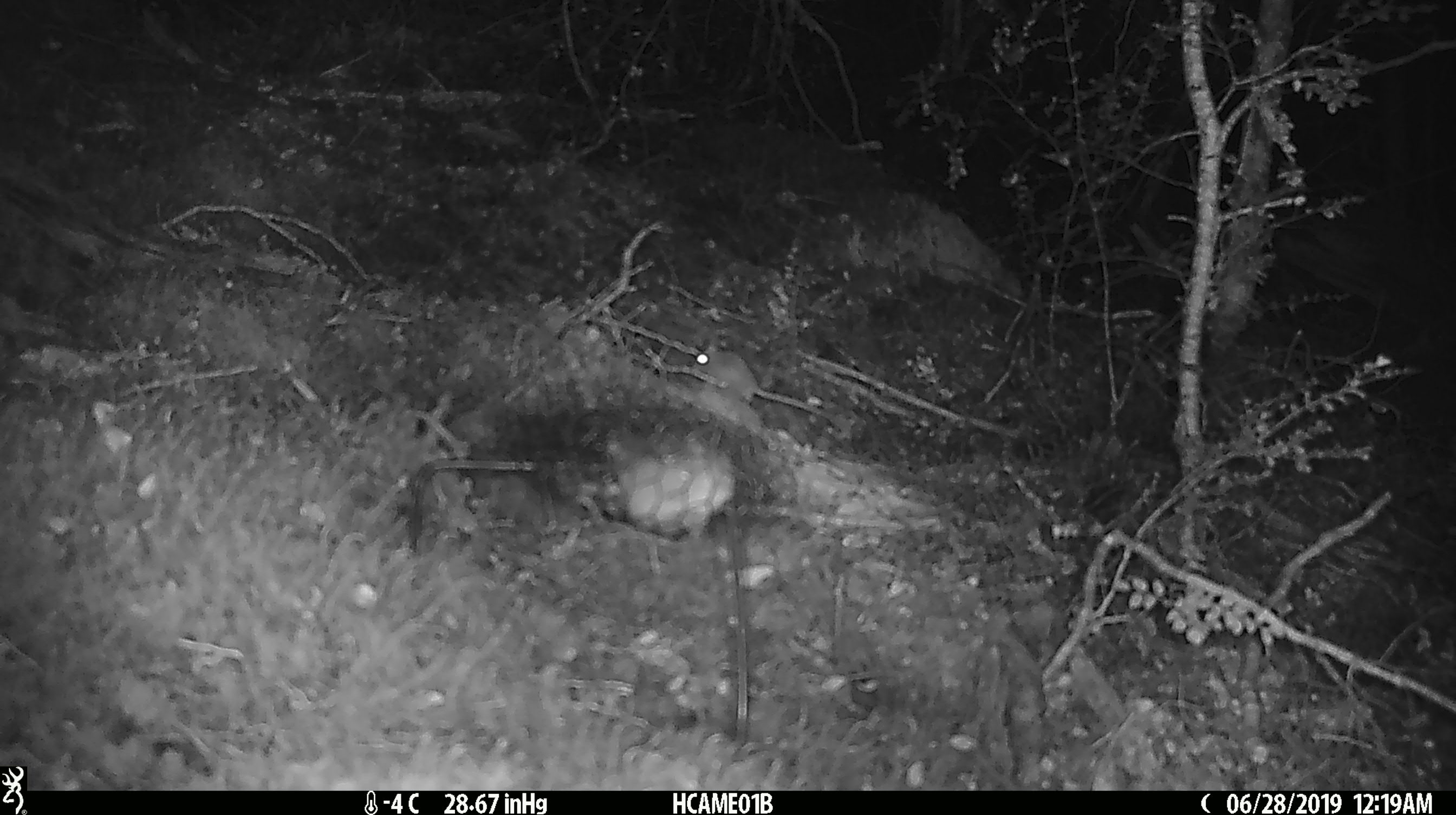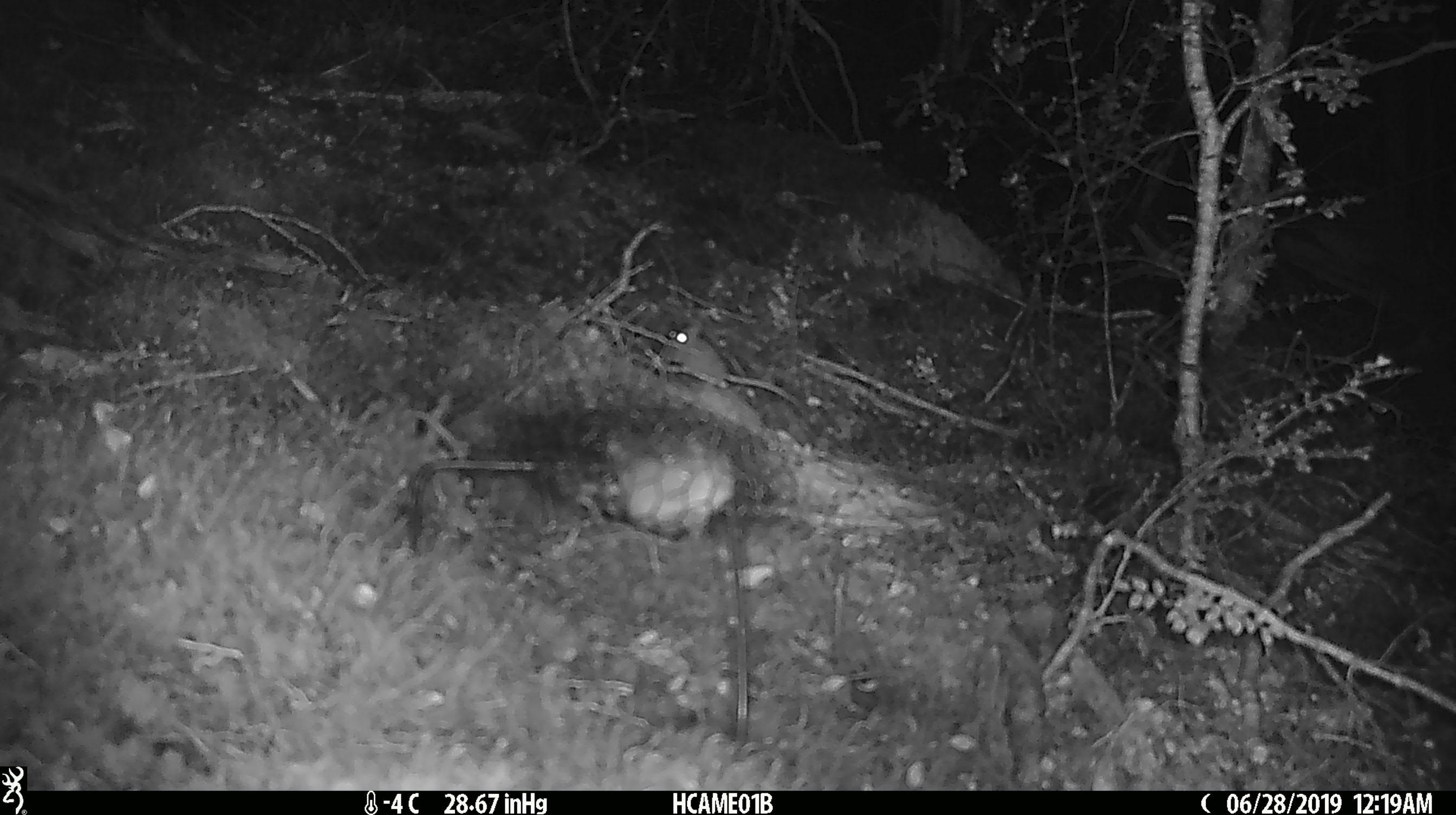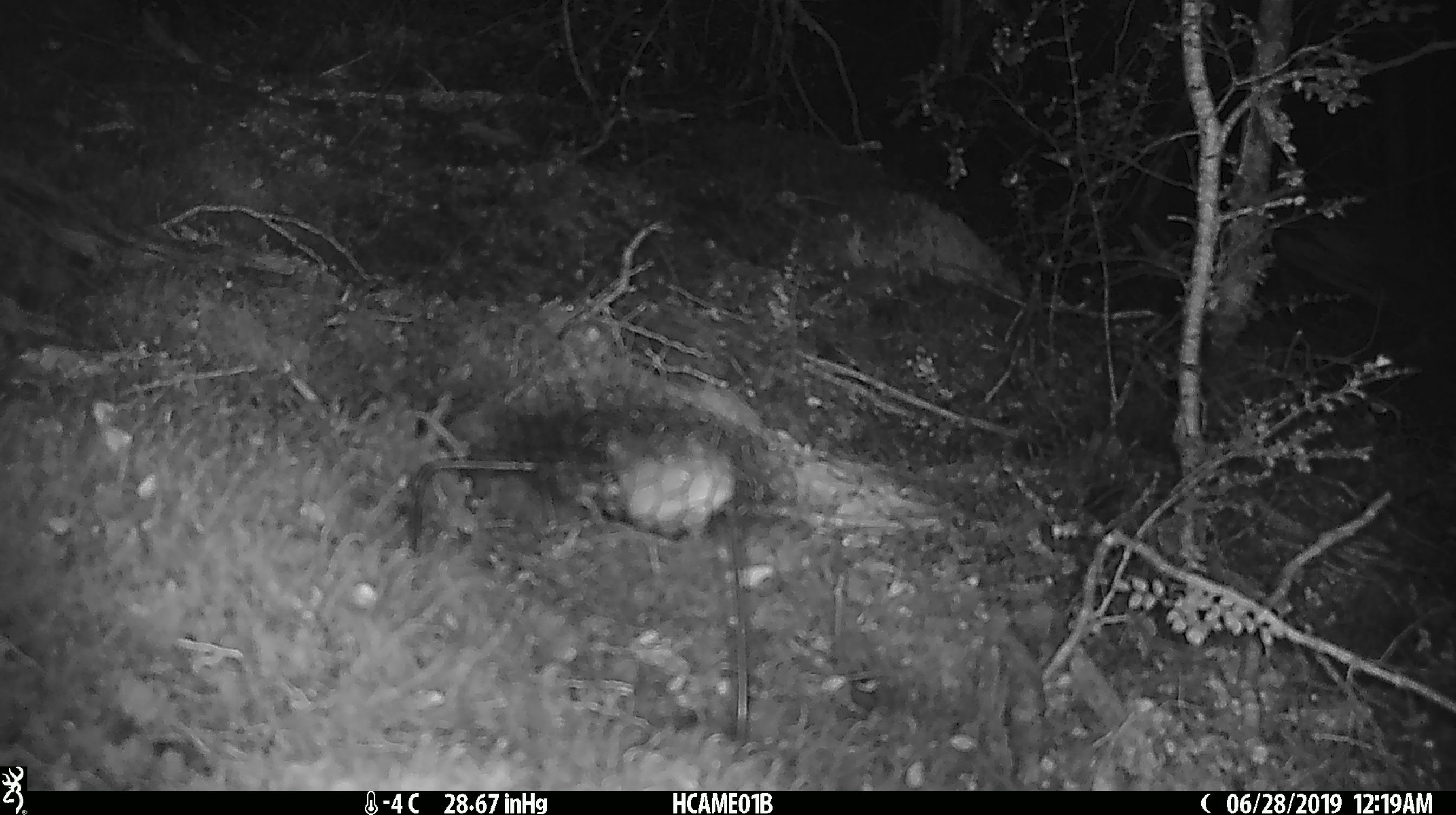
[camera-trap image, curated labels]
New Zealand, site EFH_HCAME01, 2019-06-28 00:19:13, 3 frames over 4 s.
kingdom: Animalia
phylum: Chordata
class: Mammalia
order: Rodentia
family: Muridae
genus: Mus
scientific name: Mus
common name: mouse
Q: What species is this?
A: Mouse (Mus).